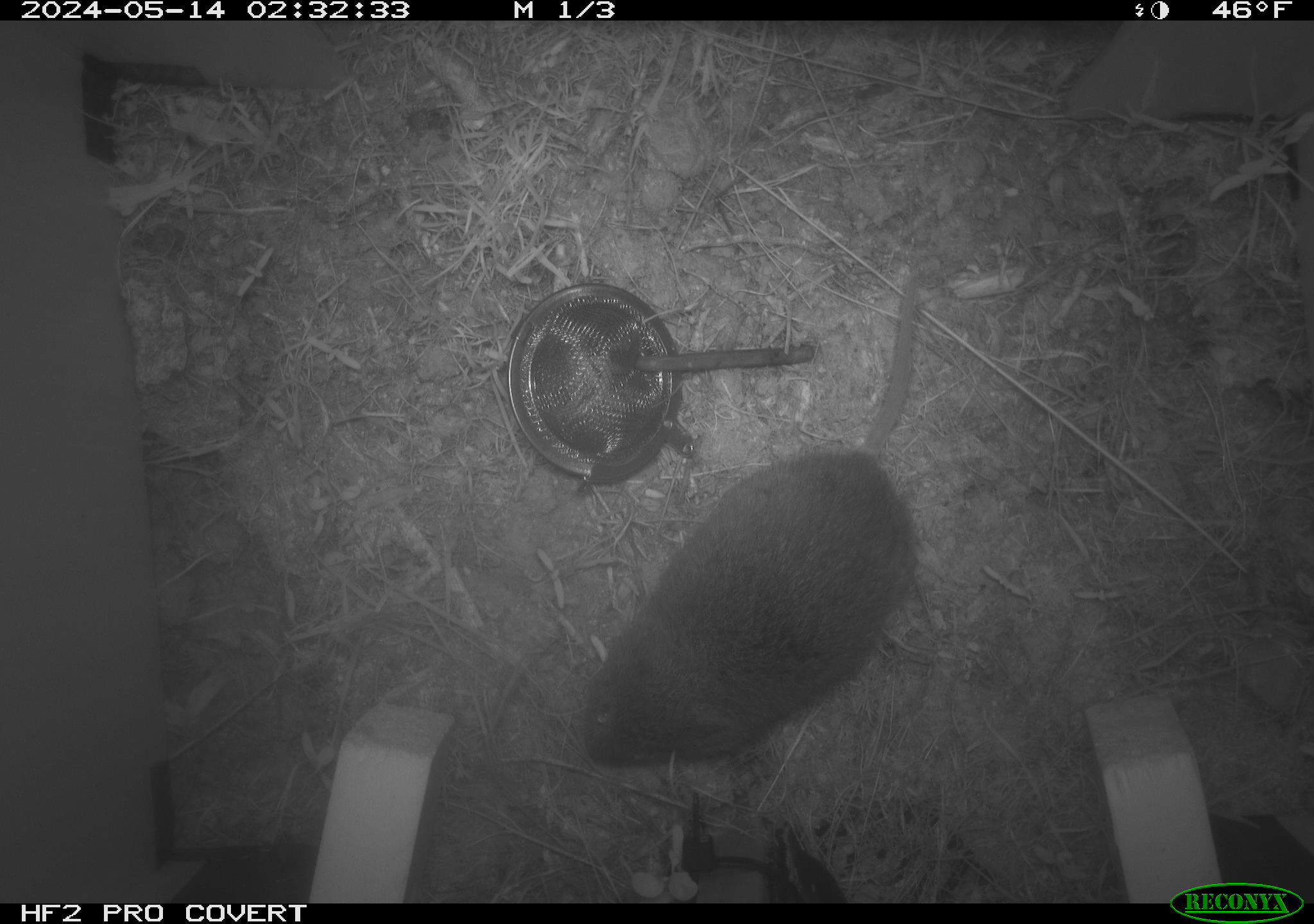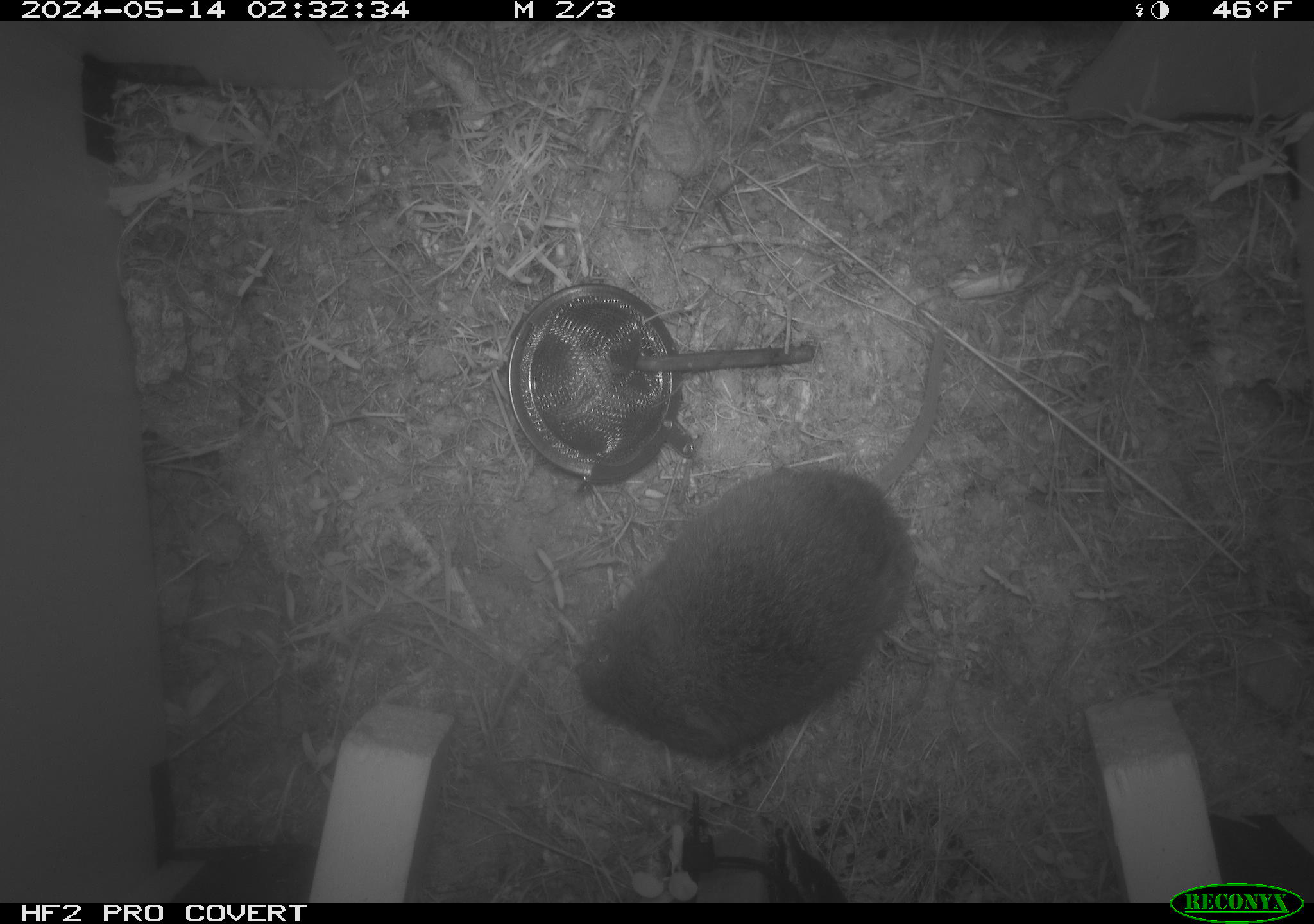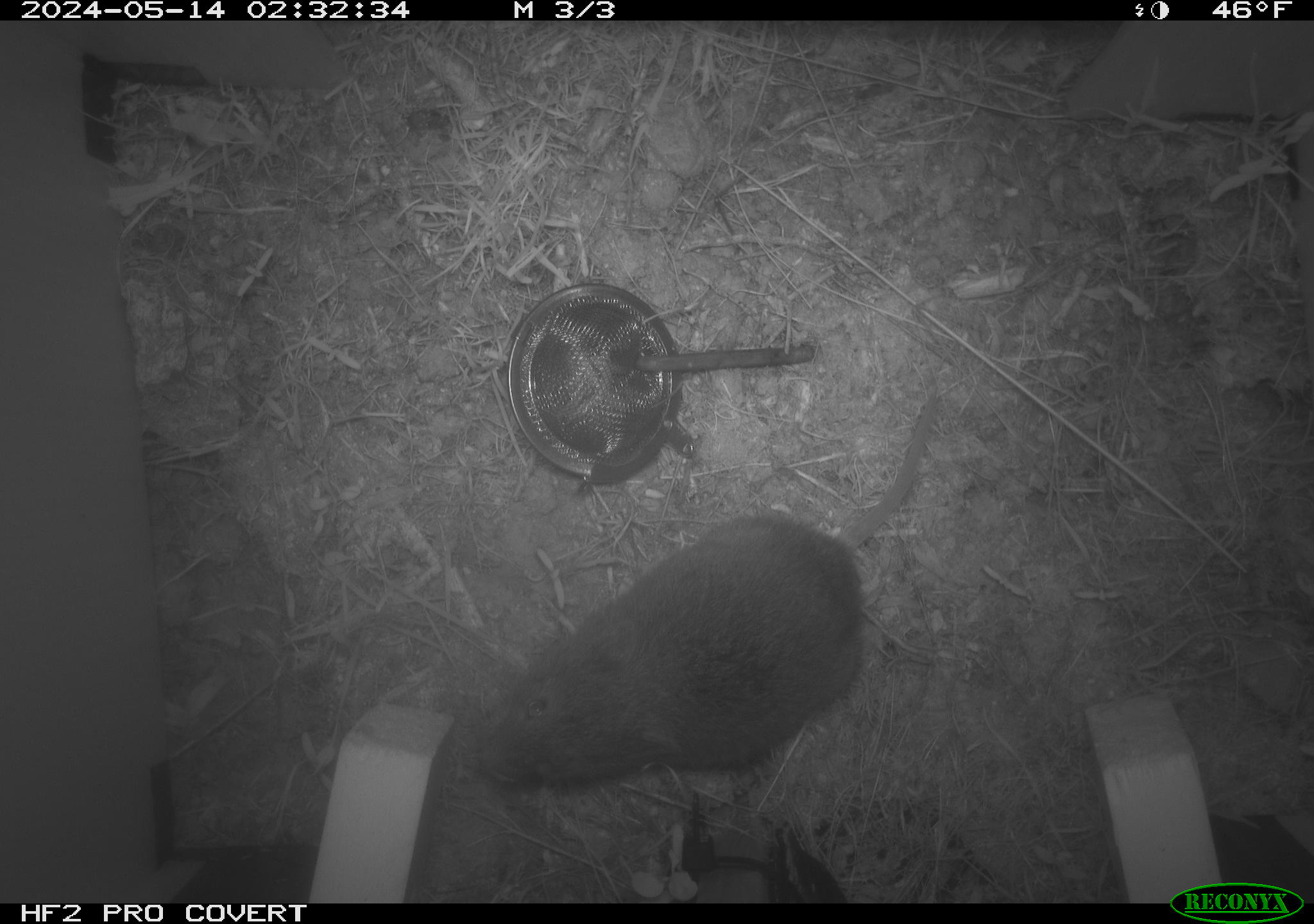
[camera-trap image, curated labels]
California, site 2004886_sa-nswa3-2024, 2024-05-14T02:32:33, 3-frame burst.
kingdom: Animalia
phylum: Chordata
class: Mammalia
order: Rodentia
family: Cricetidae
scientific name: Arvicolinae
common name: voles, lemmings, and muskrats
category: arvicolinae subfamily